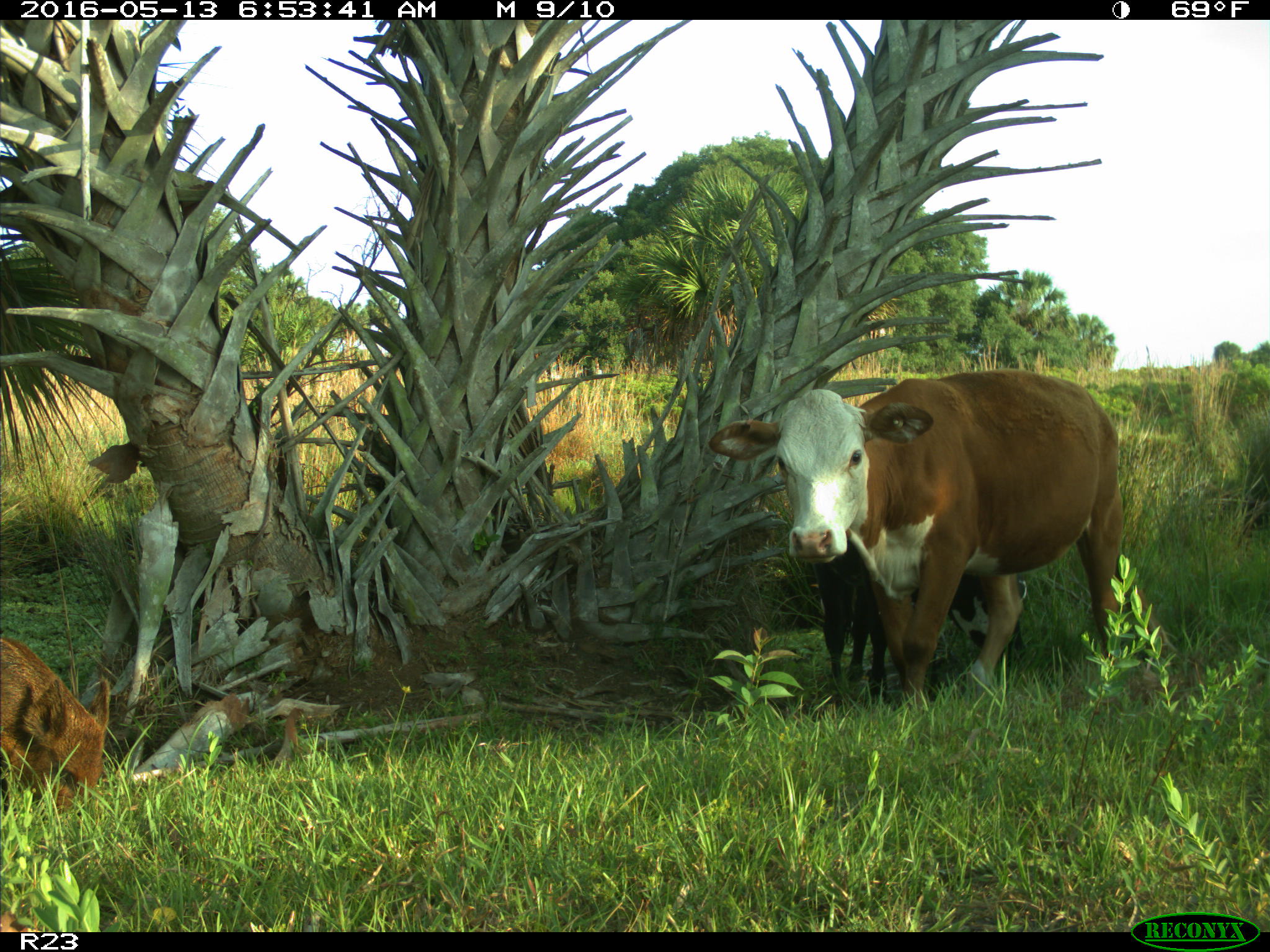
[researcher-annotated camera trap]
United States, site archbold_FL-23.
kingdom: Animalia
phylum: Chordata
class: Mammalia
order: Artiodactyla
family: Bovidae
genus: Bos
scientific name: Bos taurus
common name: domestic cow